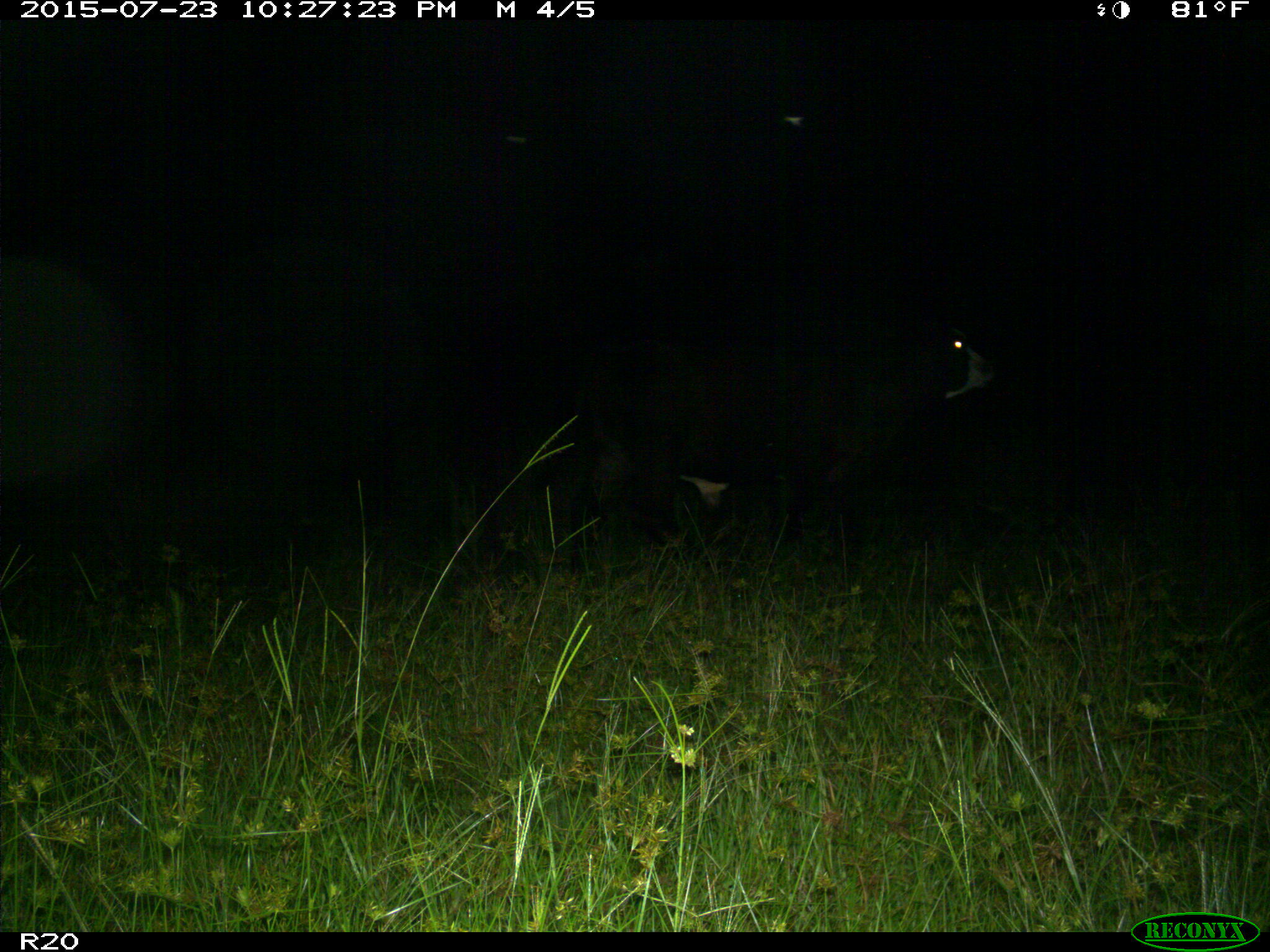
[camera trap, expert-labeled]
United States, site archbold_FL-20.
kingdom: Animalia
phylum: Chordata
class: Mammalia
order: Artiodactyla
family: Bovidae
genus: Bos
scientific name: Bos taurus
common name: domestic cow